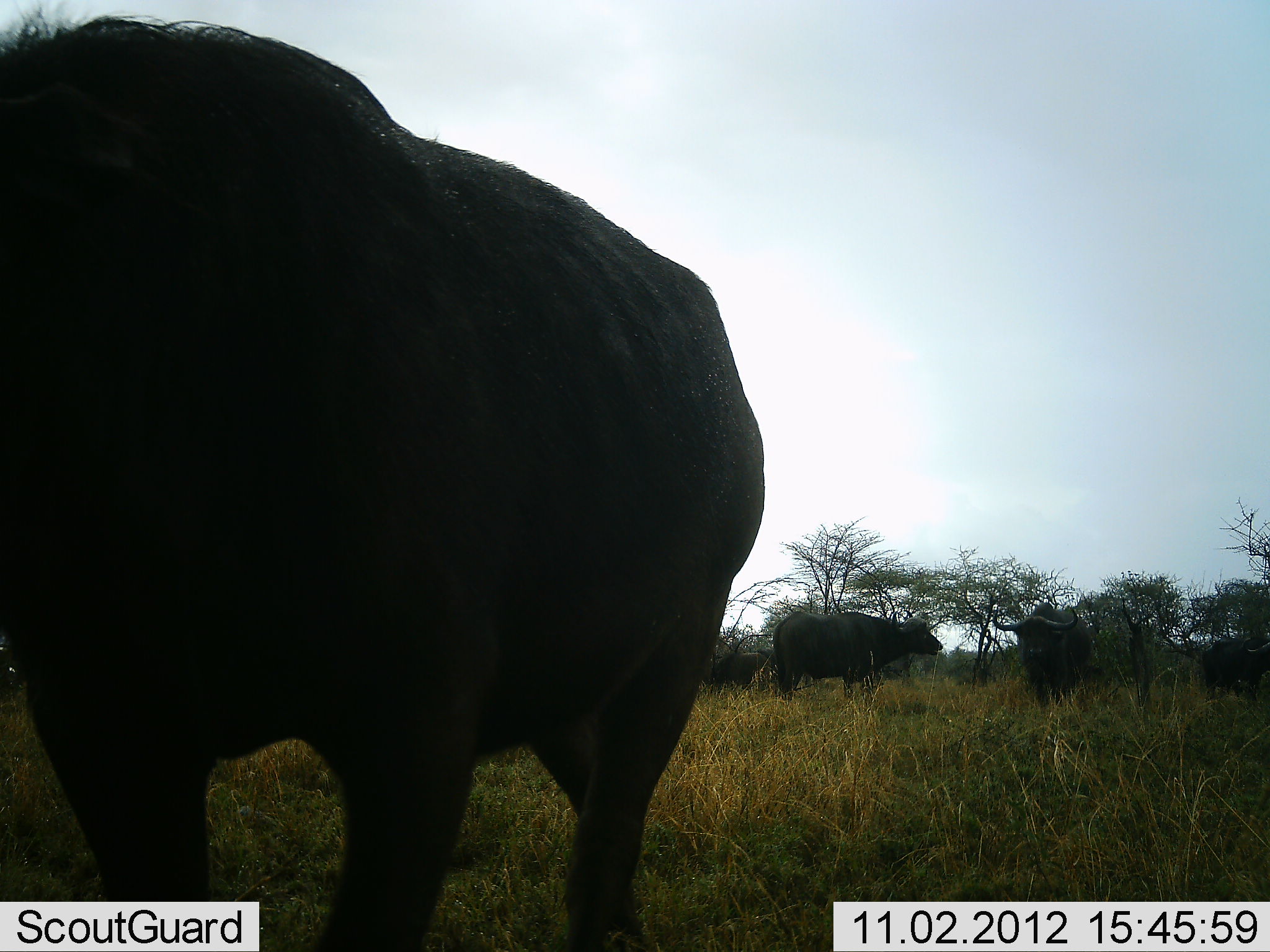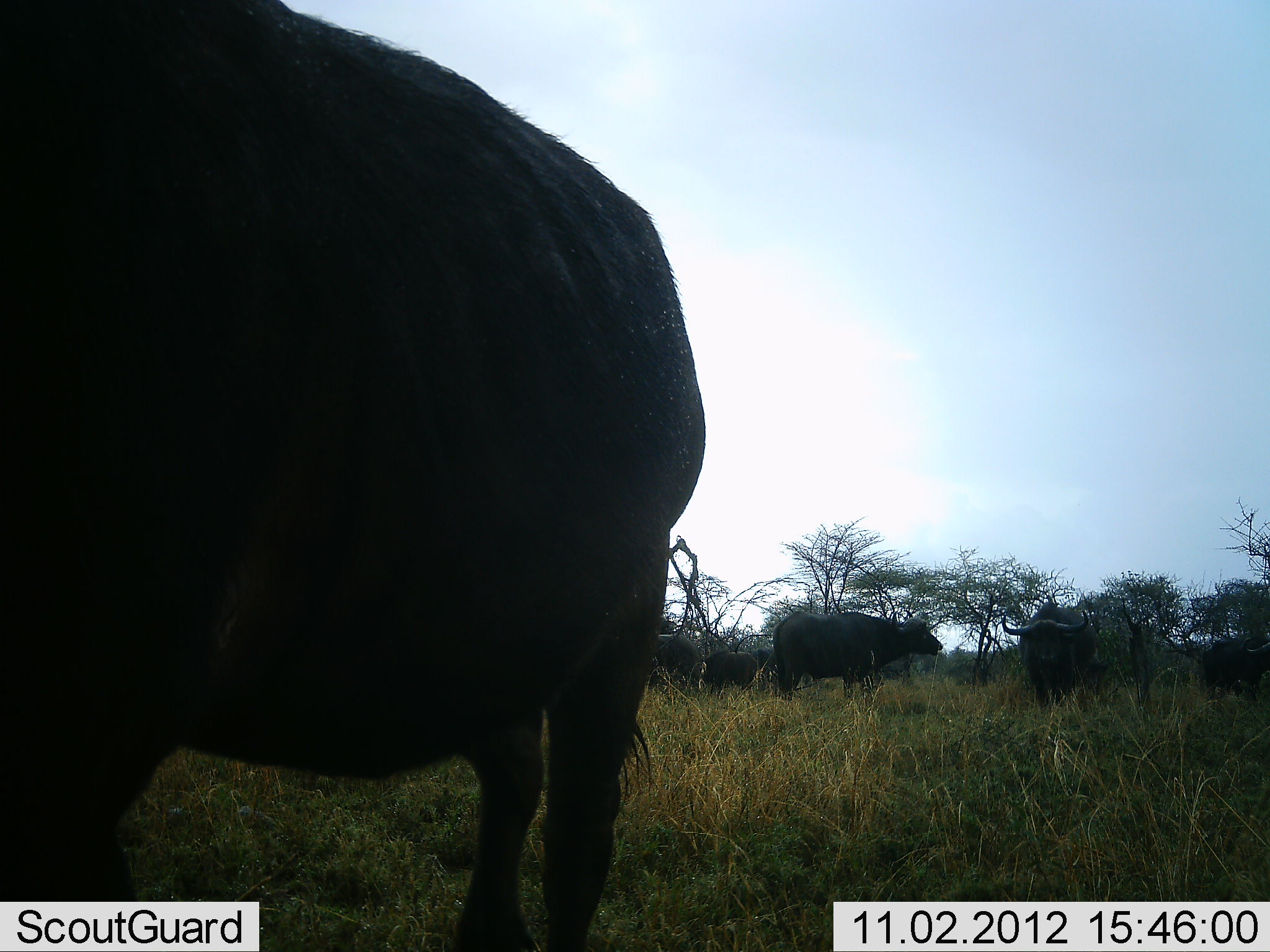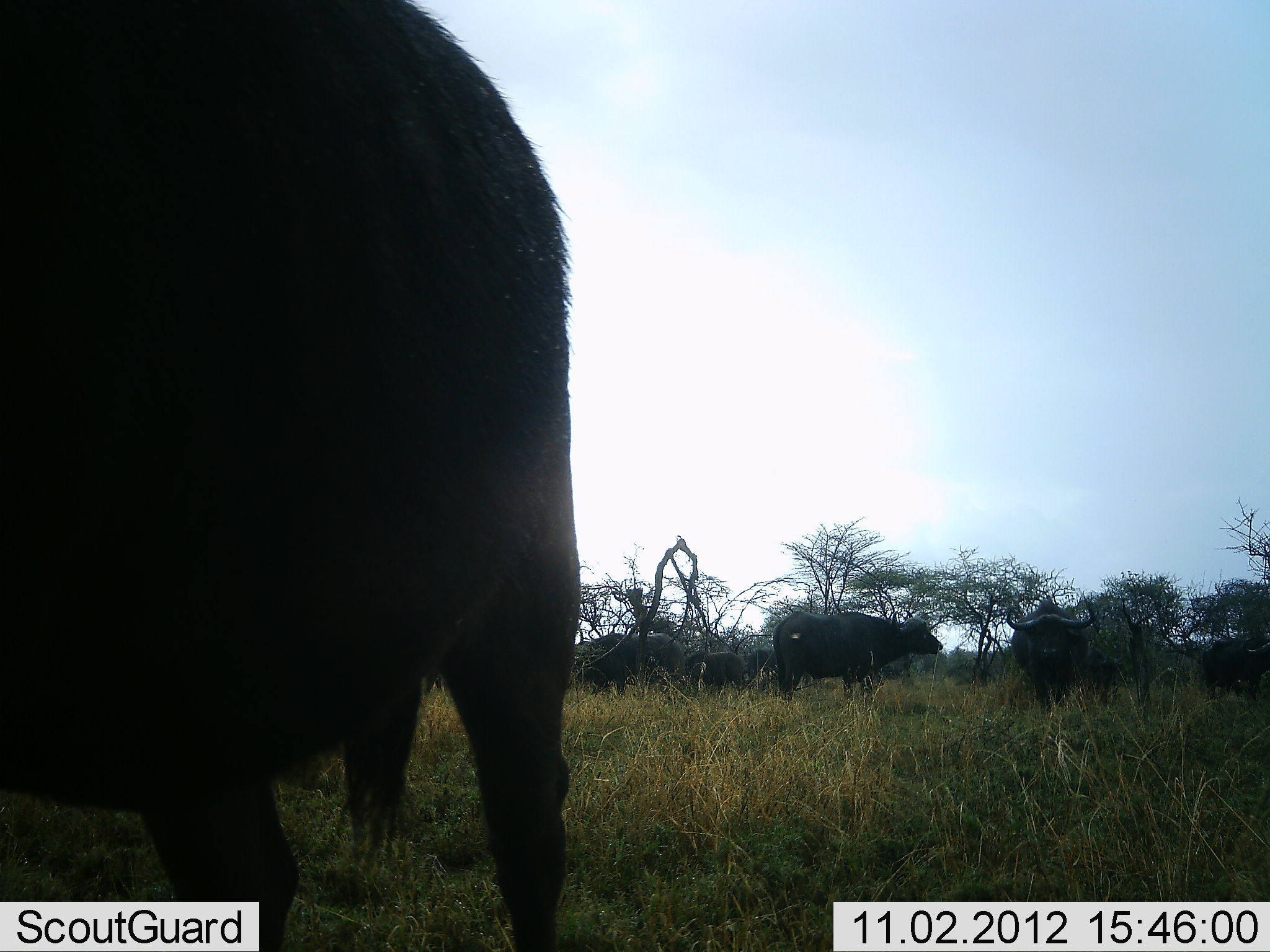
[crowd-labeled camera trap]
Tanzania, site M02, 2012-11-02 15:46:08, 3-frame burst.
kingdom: Animalia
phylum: Chordata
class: Mammalia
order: Artiodactyla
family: Bovidae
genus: Syncerus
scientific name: Syncerus caffer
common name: cape buffalo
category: buffalo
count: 6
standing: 90%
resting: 0%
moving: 50%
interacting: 0%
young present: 0%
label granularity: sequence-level